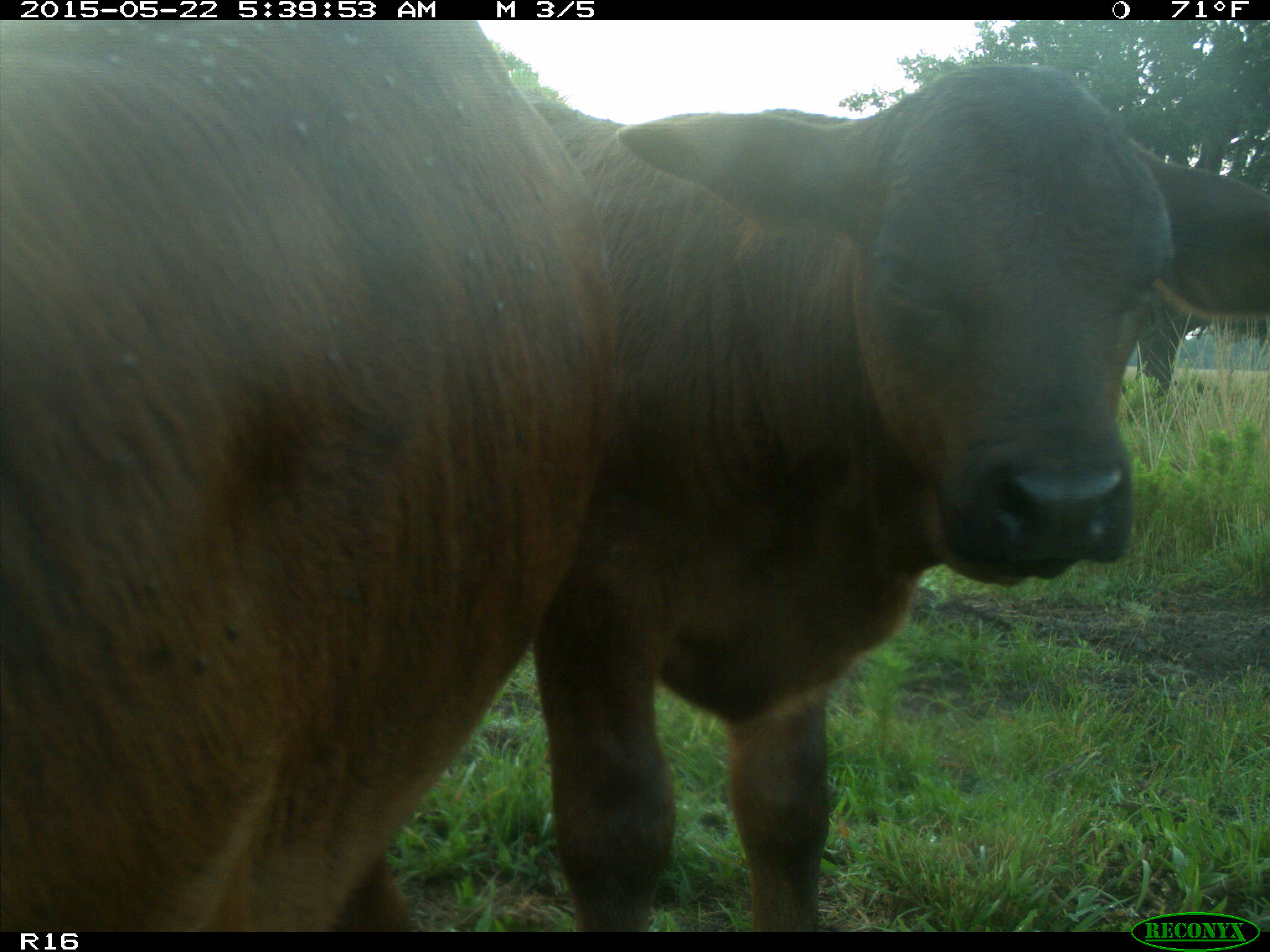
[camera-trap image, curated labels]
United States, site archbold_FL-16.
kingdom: Animalia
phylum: Chordata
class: Mammalia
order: Artiodactyla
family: Bovidae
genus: Bos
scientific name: Bos taurus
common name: domestic cow